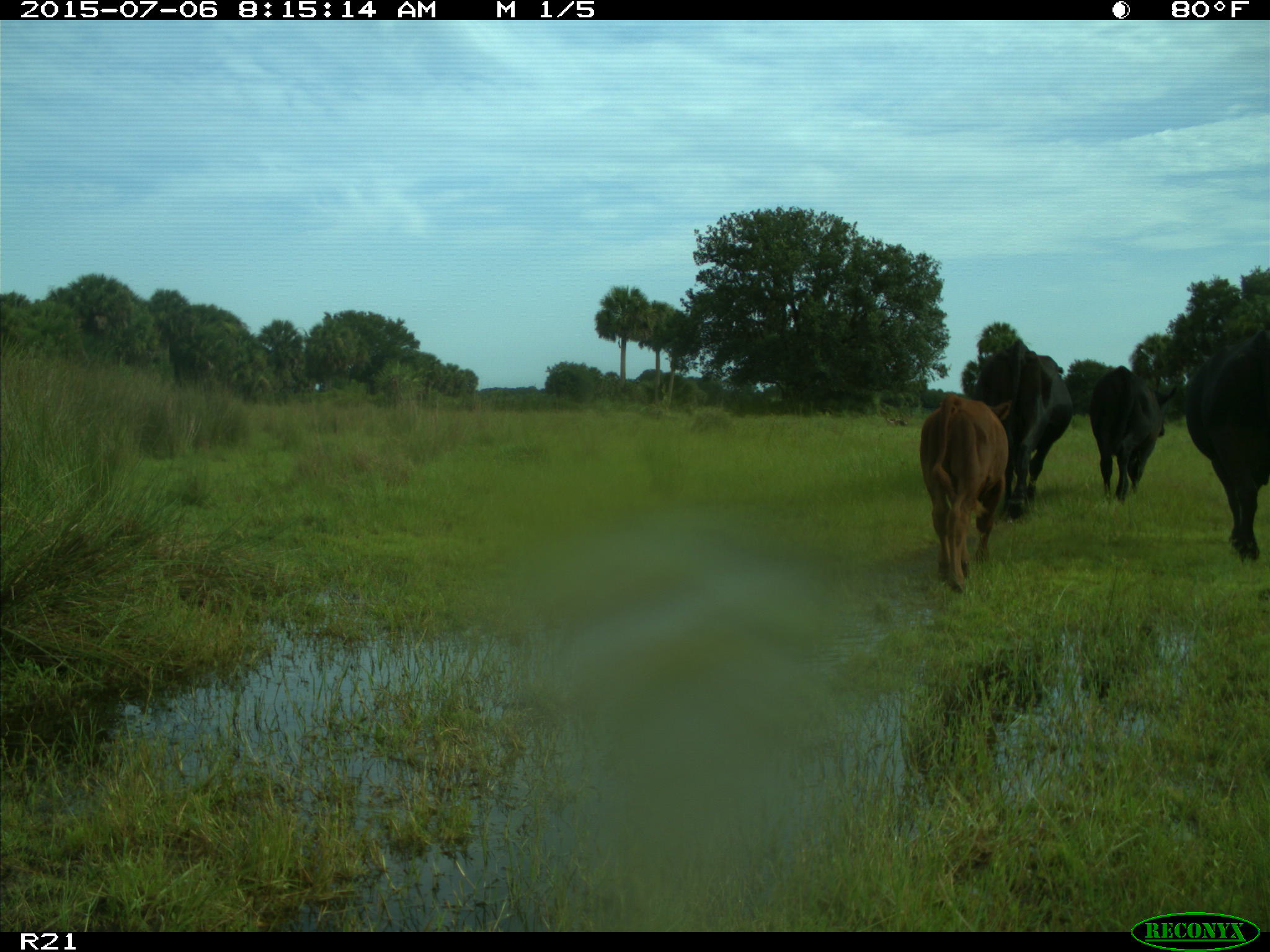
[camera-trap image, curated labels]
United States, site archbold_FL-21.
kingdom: Animalia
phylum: Chordata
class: Mammalia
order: Artiodactyla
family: Bovidae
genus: Bos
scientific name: Bos taurus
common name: domestic cow